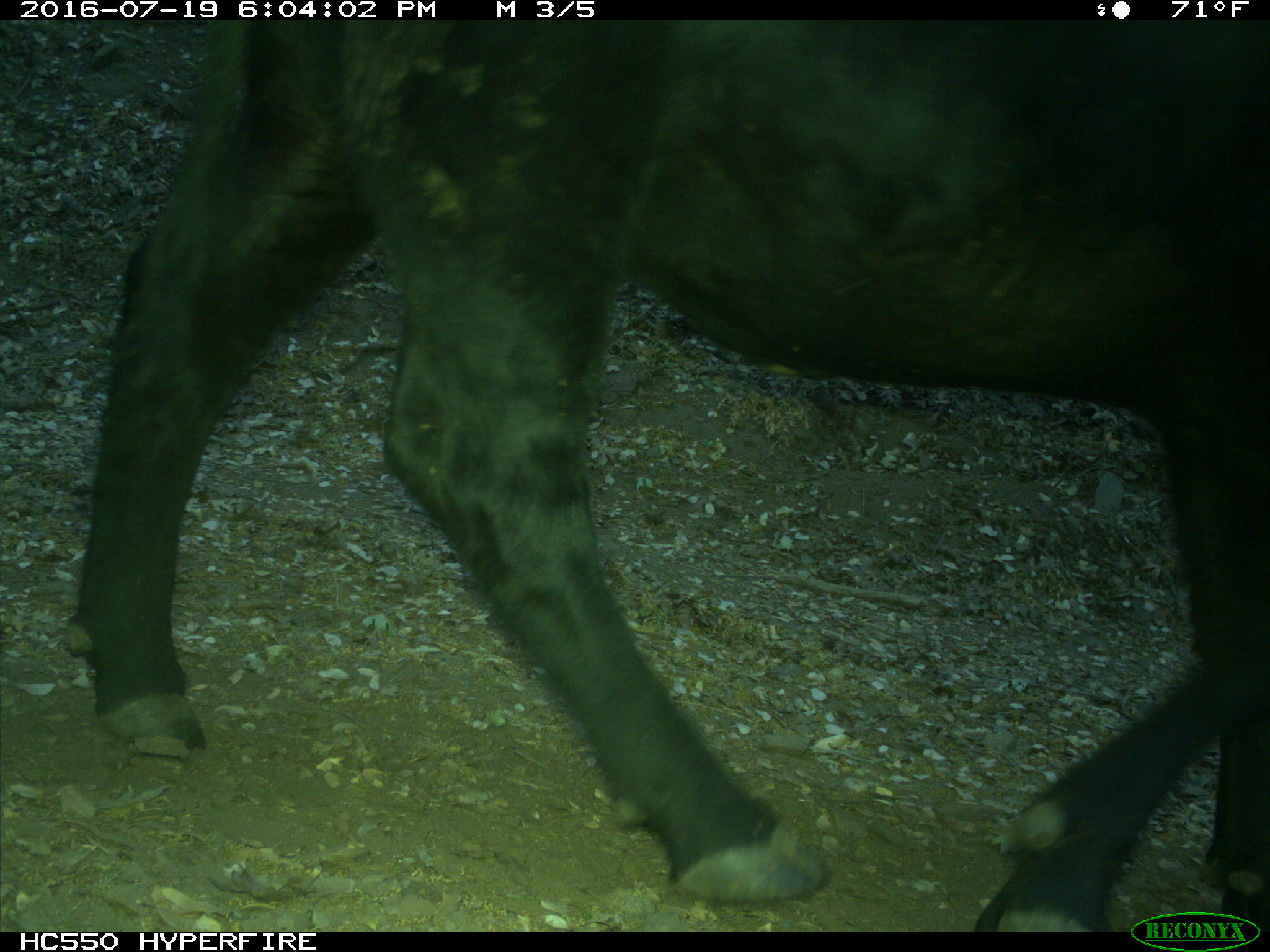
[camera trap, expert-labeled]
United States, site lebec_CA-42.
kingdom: Animalia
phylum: Chordata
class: Mammalia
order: Artiodactyla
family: Bovidae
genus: Bos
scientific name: Bos taurus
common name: domestic cow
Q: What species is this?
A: Bos taurus (domestic cow).